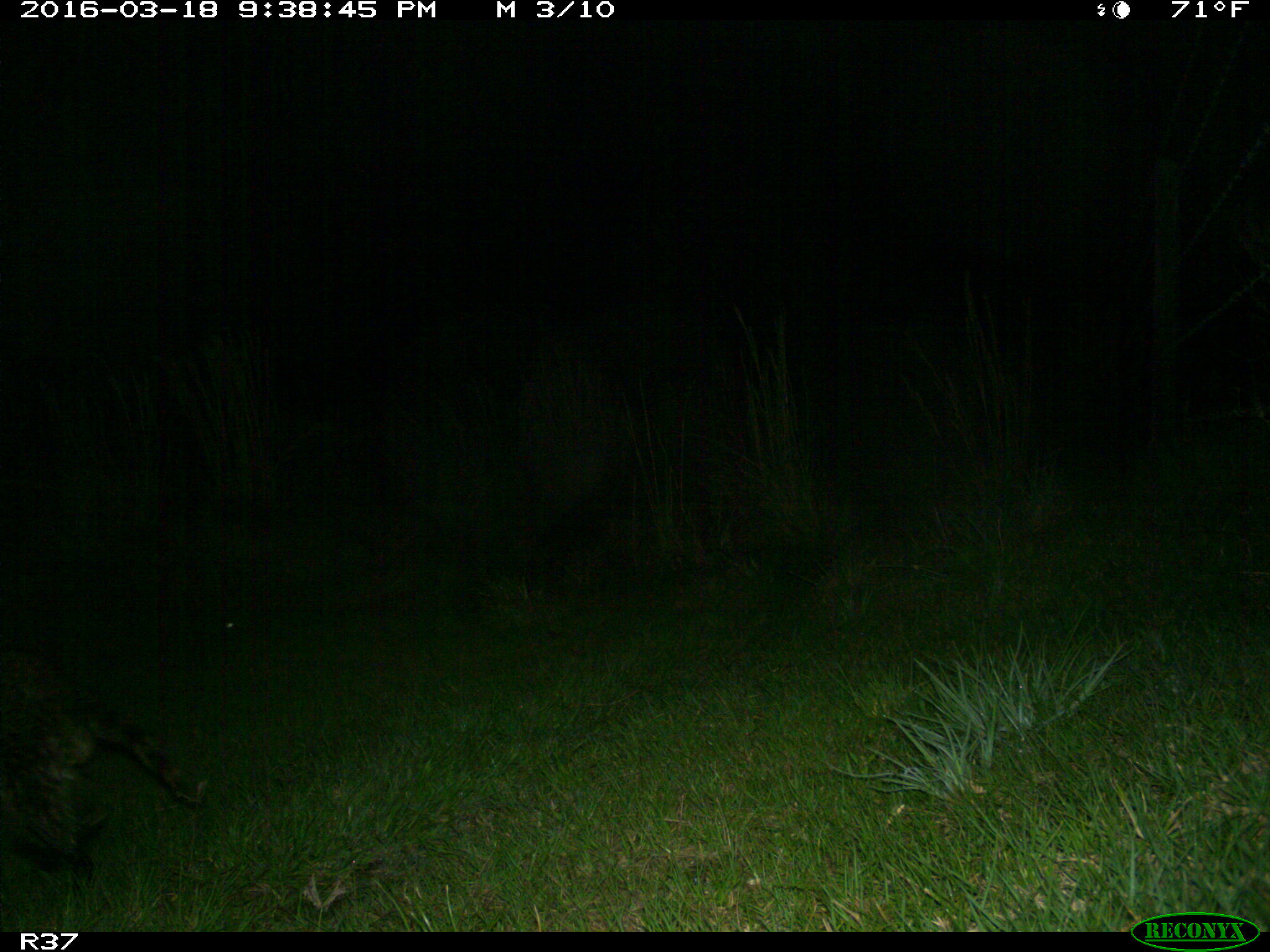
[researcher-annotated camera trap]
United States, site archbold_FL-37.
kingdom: Animalia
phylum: Chordata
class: Mammalia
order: Carnivora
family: Procyonidae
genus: Procyon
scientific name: Procyon lotor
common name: common raccoon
Procyon lotor (common raccoon).